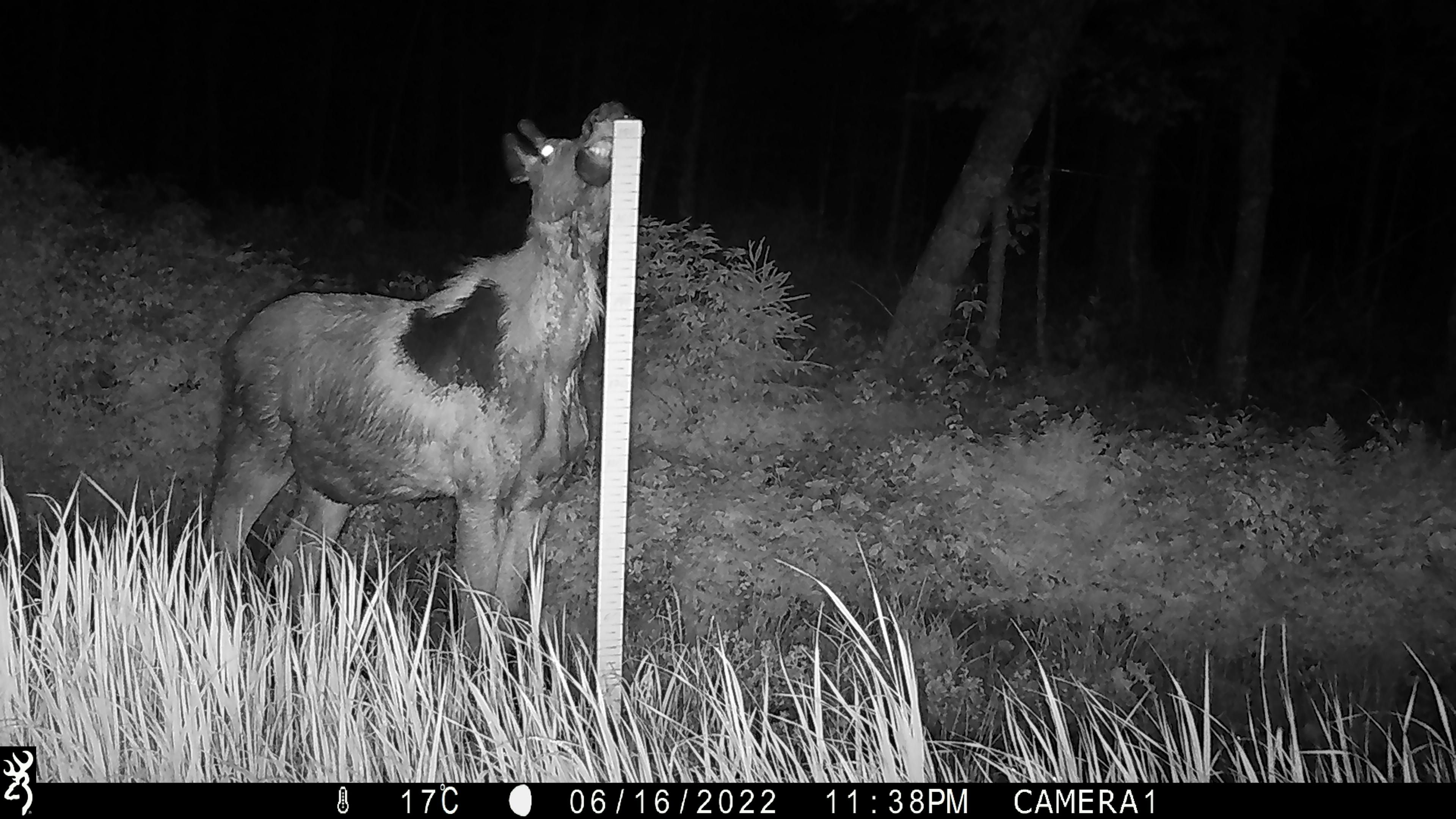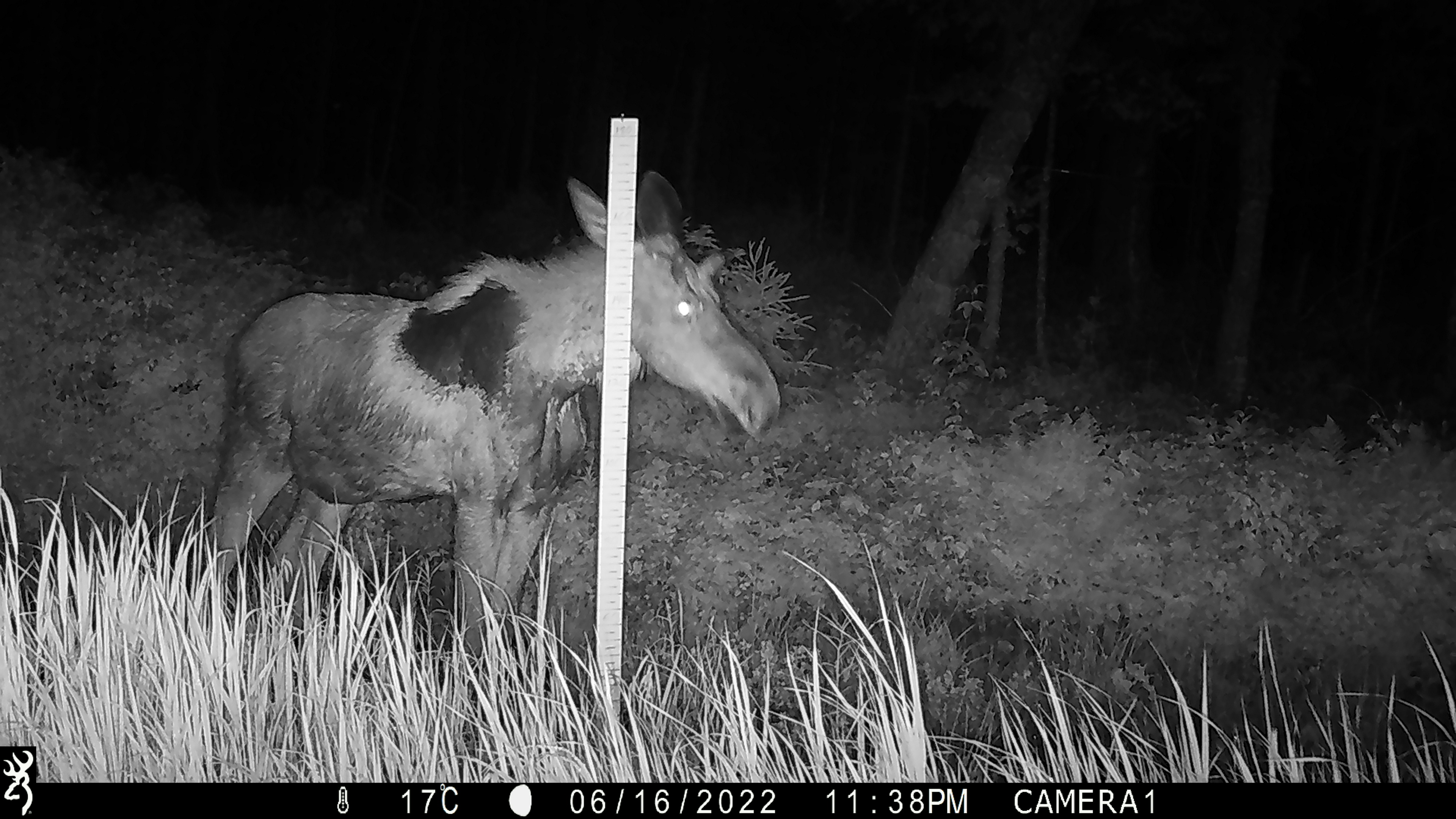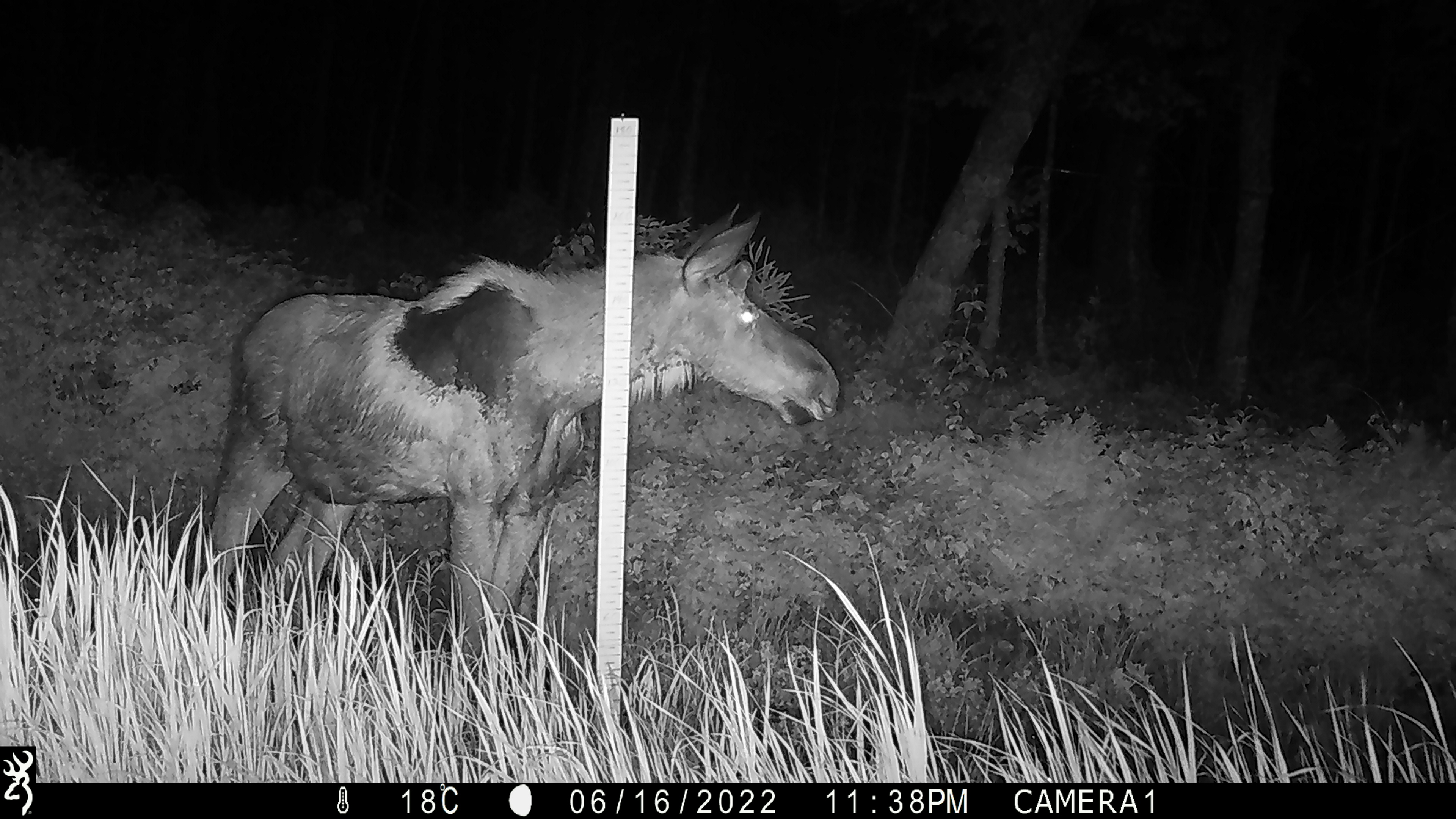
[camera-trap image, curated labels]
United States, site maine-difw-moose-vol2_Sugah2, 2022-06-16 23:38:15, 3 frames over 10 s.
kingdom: Animalia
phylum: Chordata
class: Mammalia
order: Artiodactyla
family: Cervidae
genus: Alces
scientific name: Alces alces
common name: moose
Moose (Alces alces).